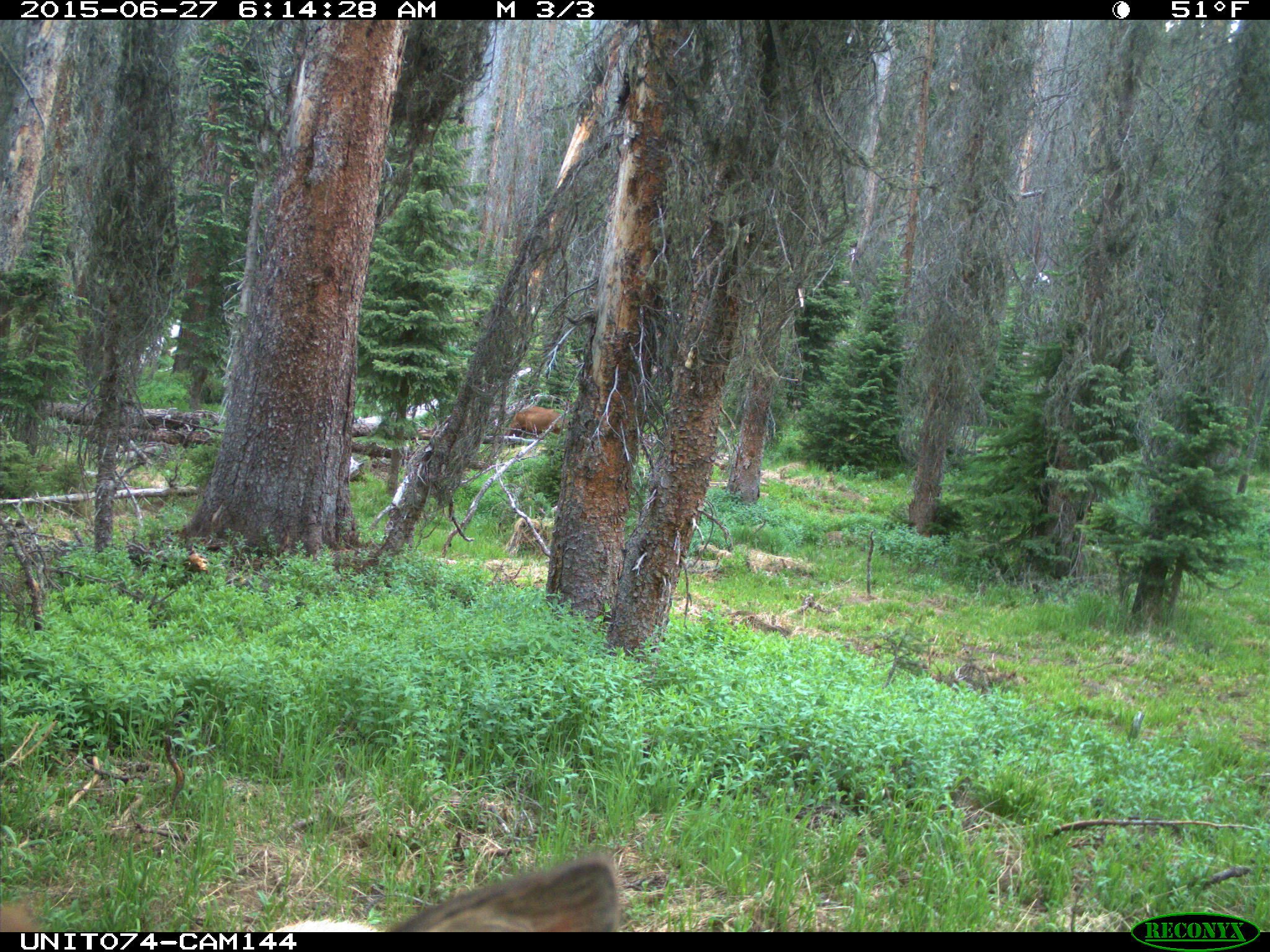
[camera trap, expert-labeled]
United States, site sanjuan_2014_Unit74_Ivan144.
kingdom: Animalia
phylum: Chordata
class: Mammalia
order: Artiodactyla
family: Cervidae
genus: Cervus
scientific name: Cervus elaphus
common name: red deer